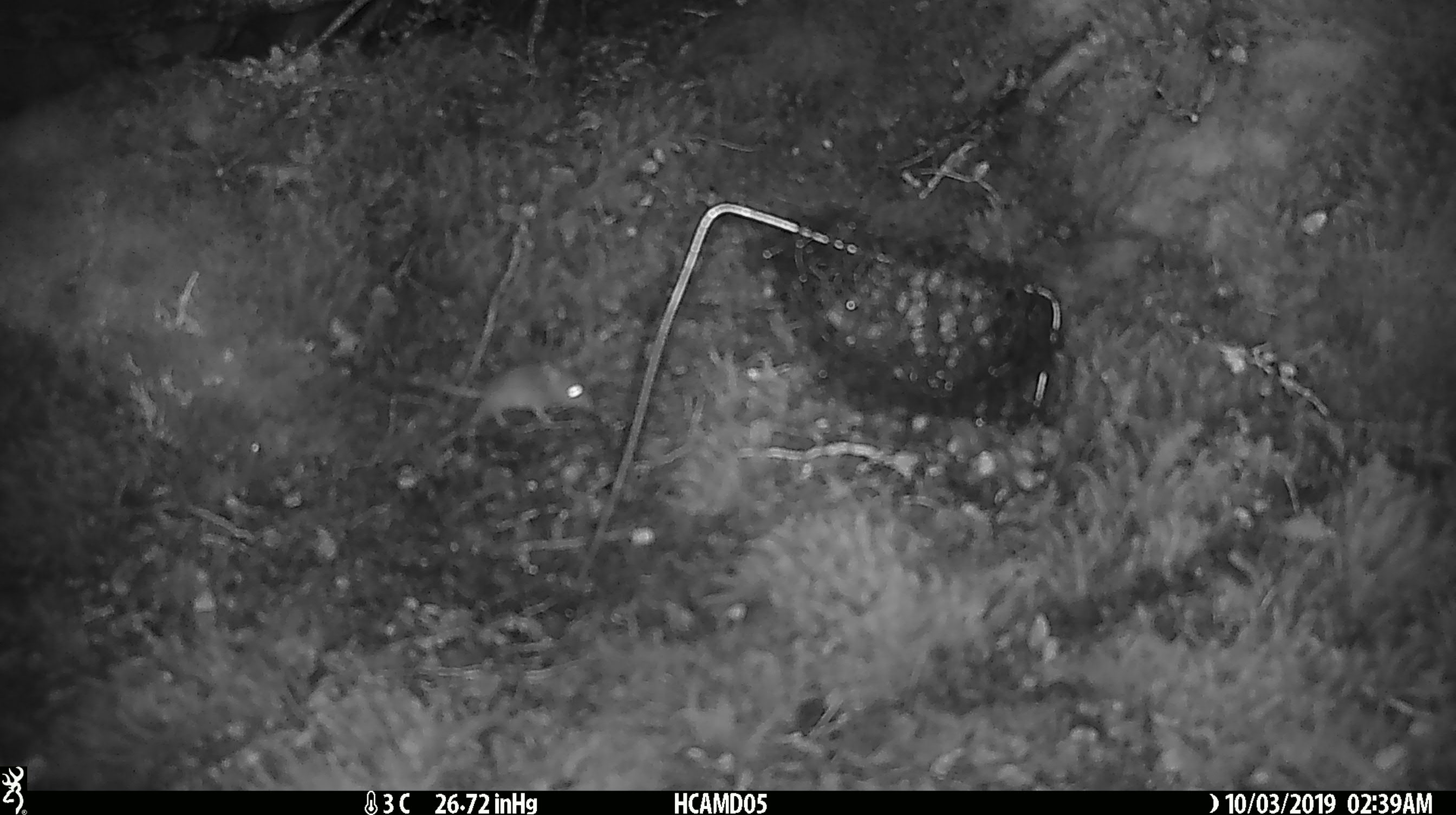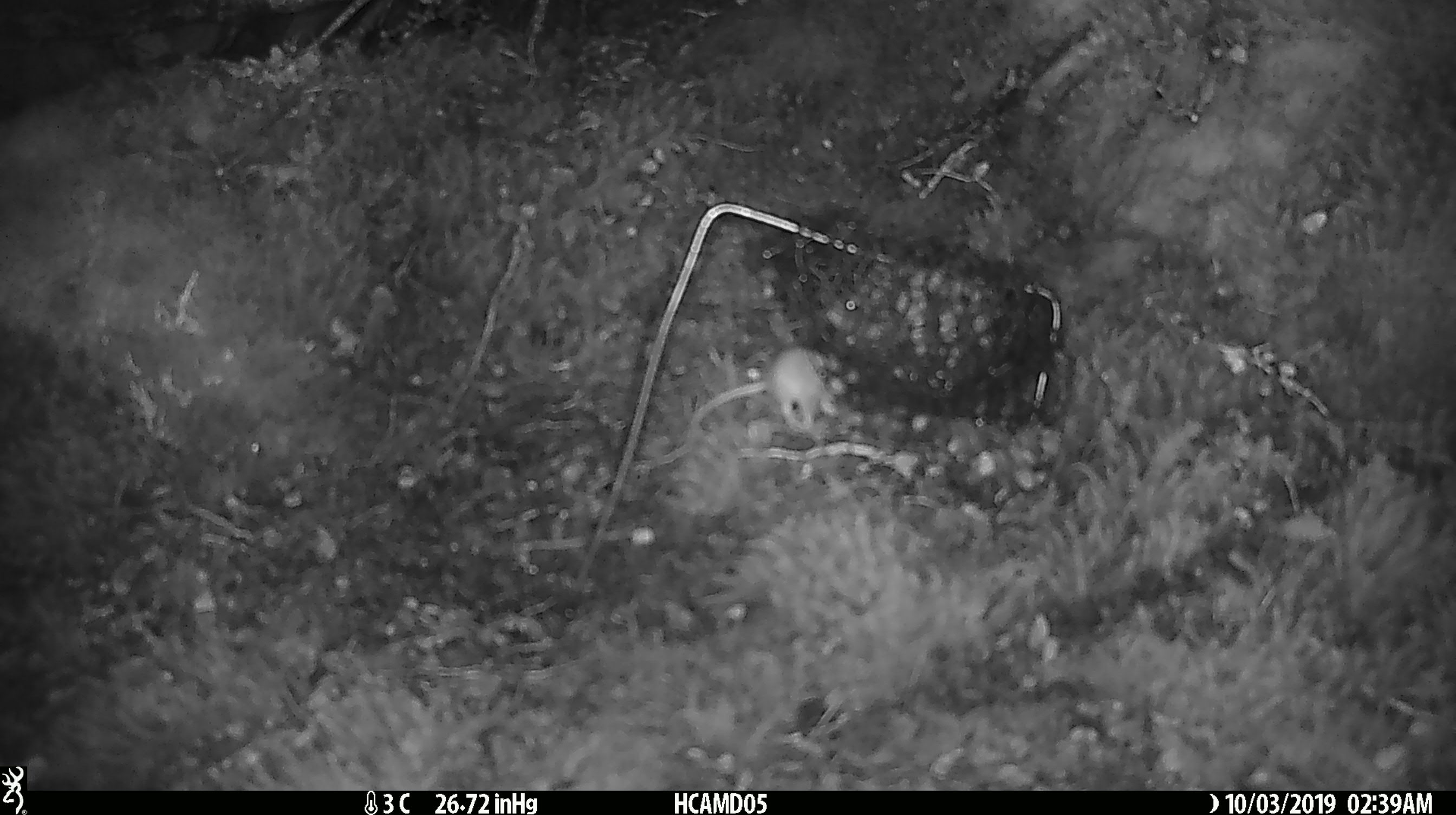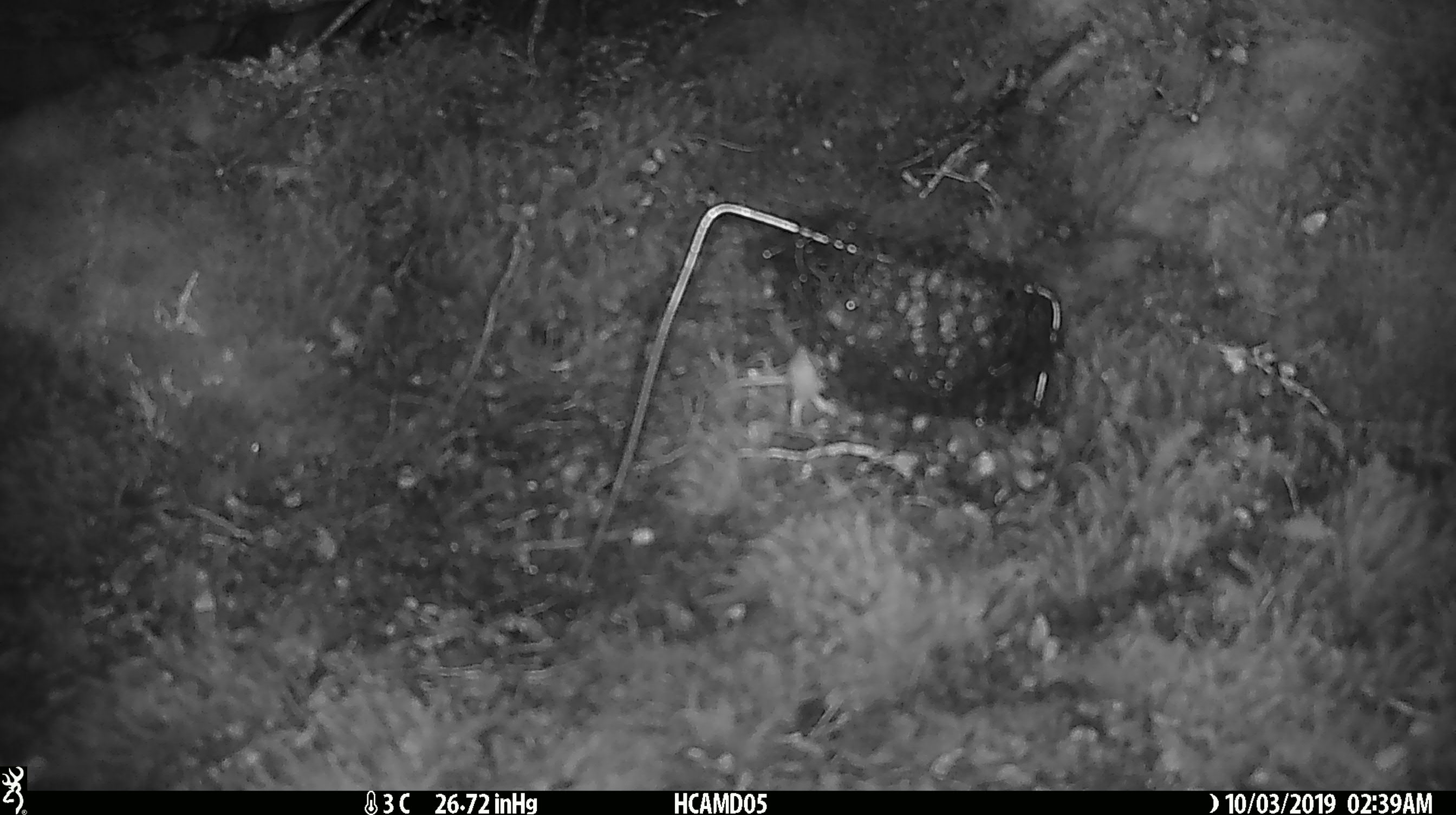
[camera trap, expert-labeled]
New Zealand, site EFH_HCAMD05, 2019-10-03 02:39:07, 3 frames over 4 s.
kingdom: Animalia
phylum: Chordata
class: Mammalia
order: Rodentia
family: Muridae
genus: Mus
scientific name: Mus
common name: mouse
Mouse (Mus).